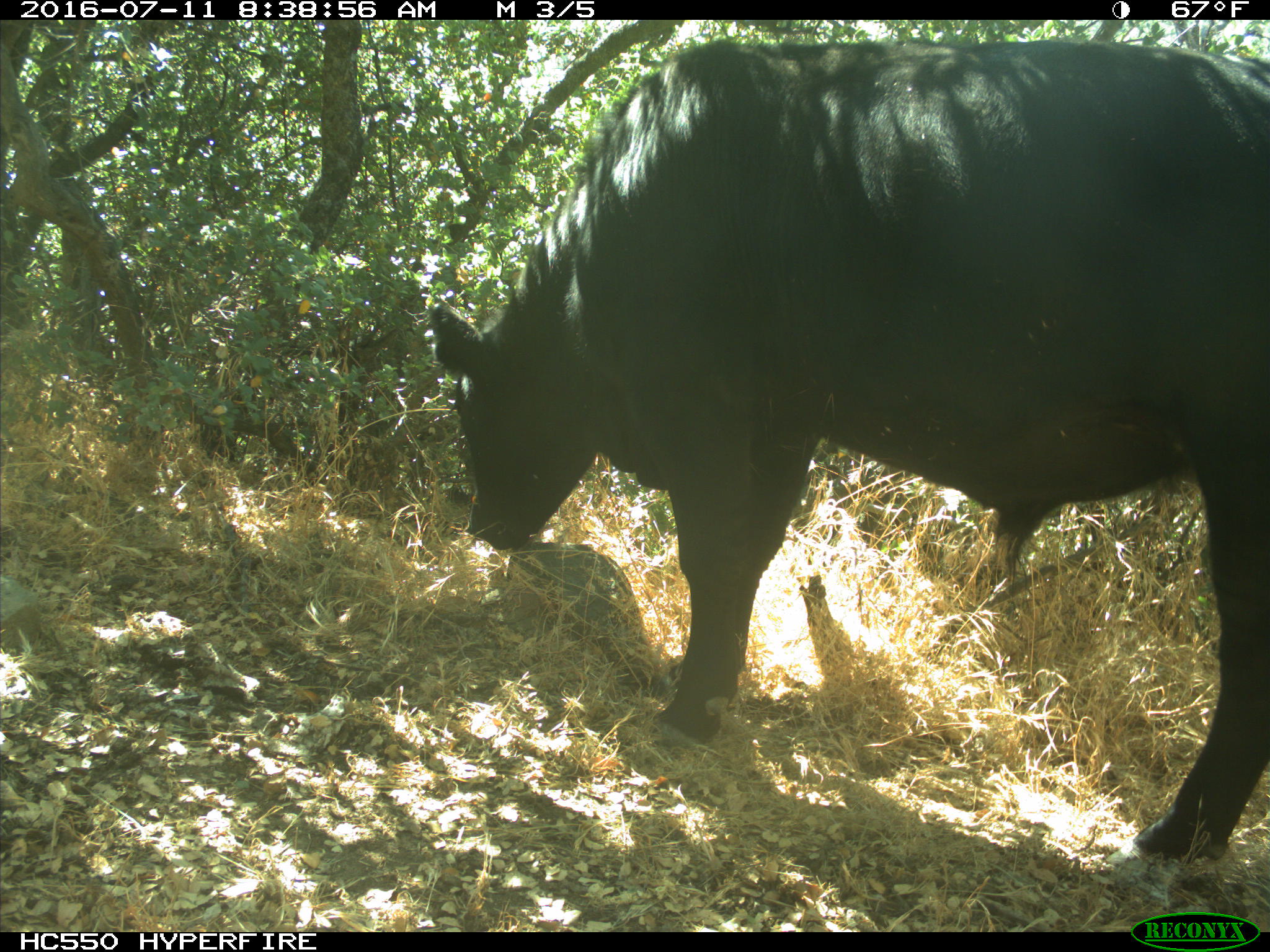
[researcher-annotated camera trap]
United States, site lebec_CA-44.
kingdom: Animalia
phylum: Chordata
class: Mammalia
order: Artiodactyla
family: Bovidae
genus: Bos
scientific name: Bos taurus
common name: domestic cow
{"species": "Bos taurus (domestic cow)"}